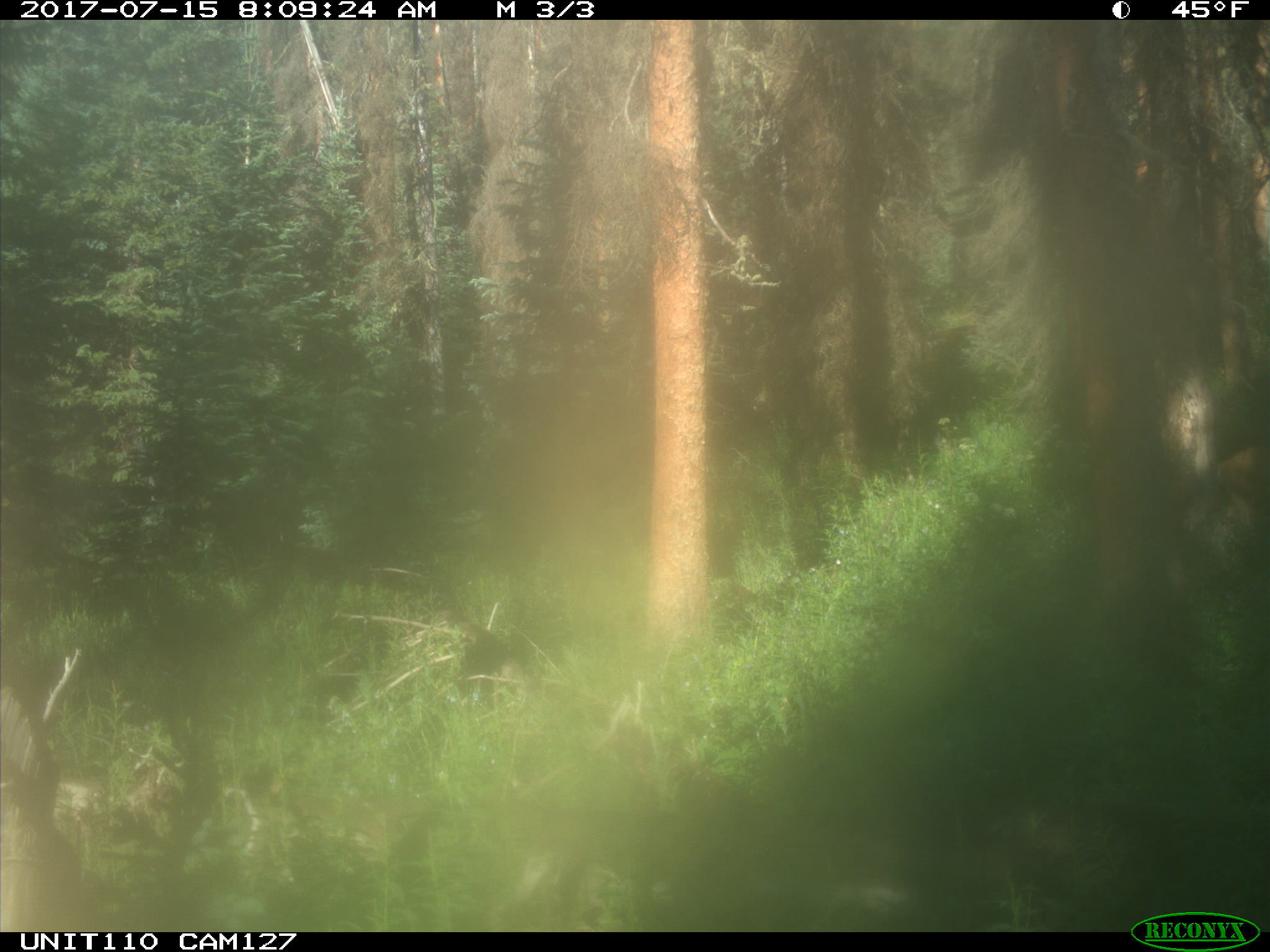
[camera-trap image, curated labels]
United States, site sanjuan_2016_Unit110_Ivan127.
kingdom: Animalia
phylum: Chordata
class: Mammalia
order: Artiodactyla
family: Cervidae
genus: Odocoileus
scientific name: Odocoileus hemionus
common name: mule deer